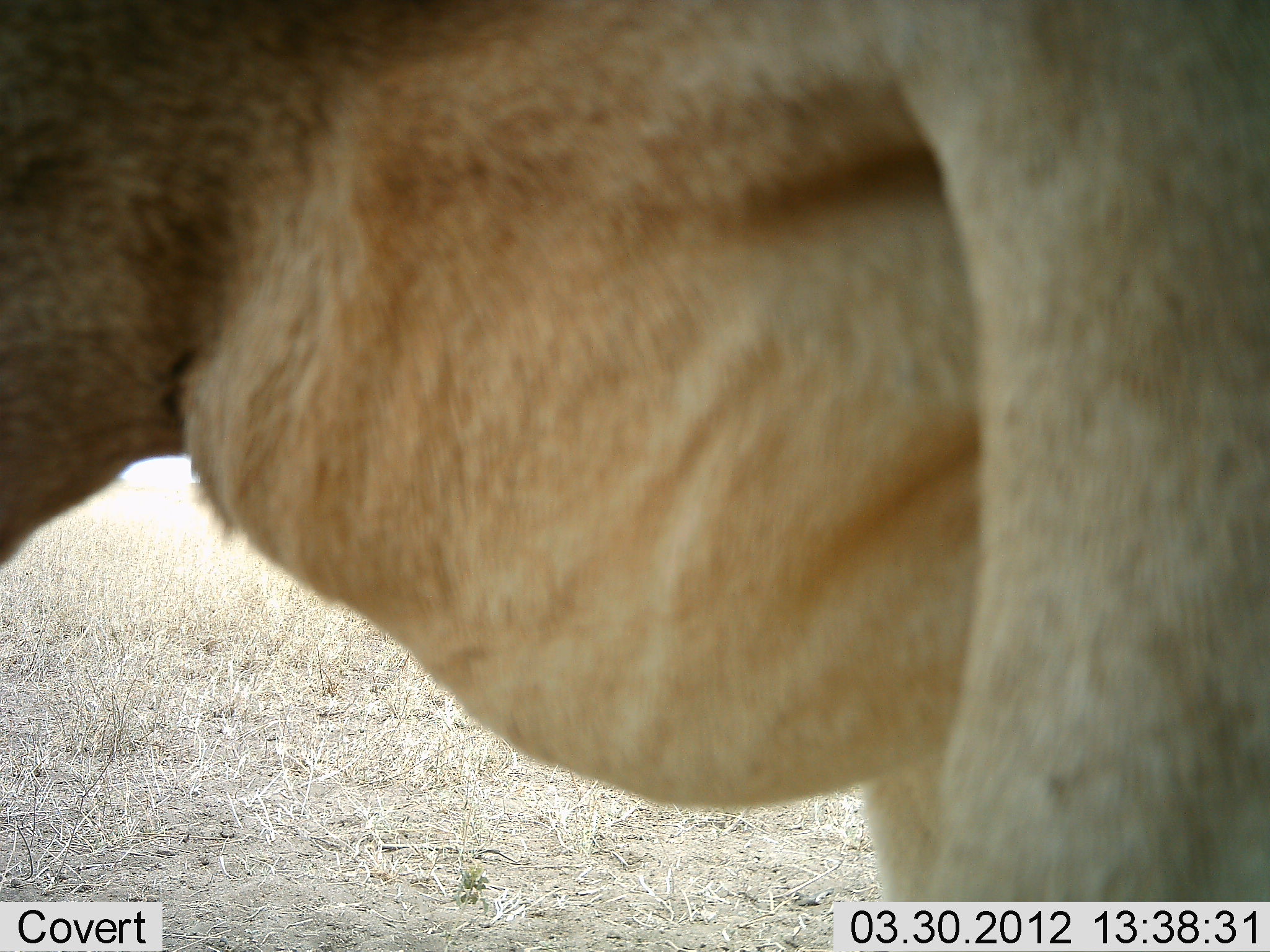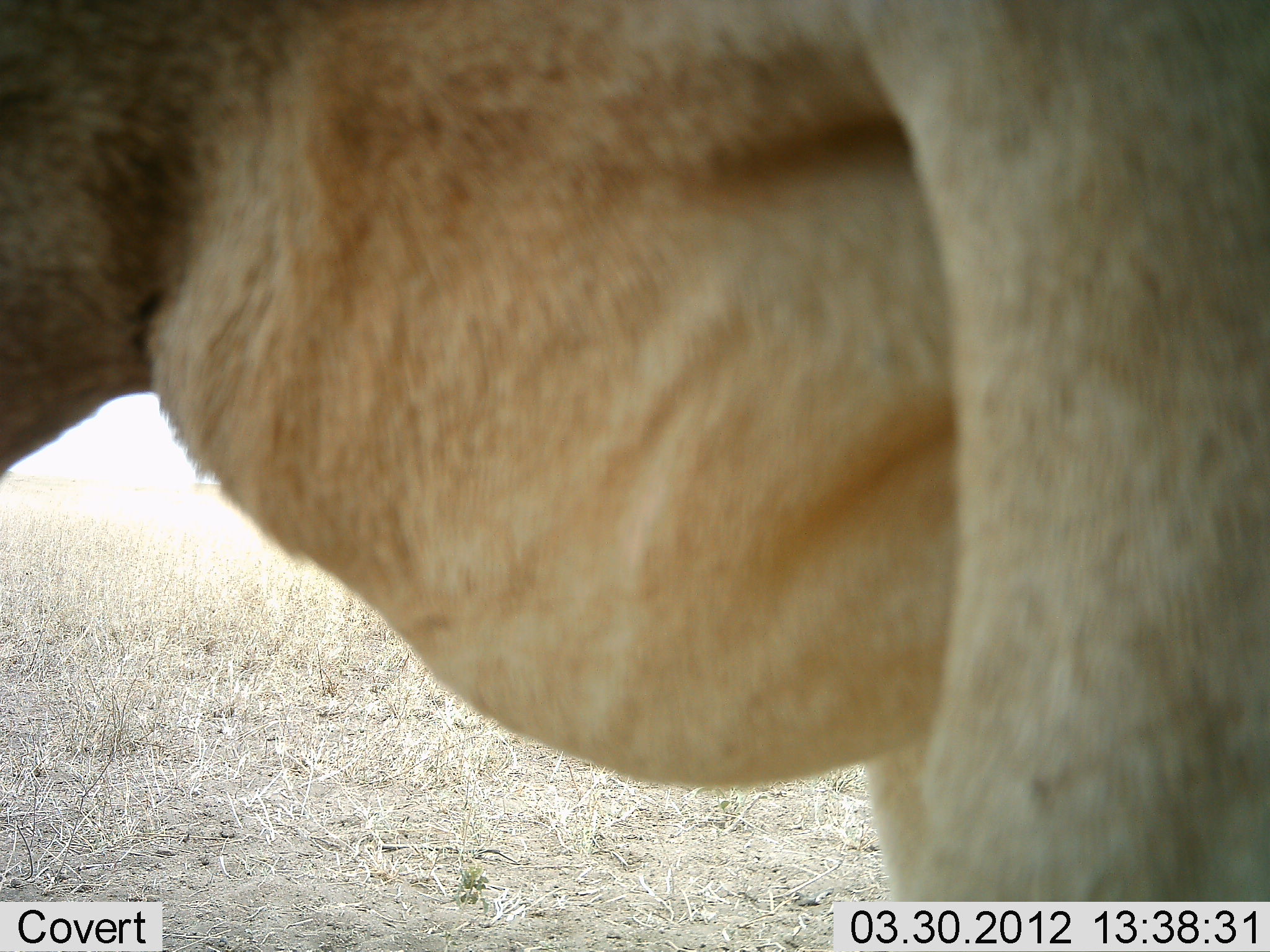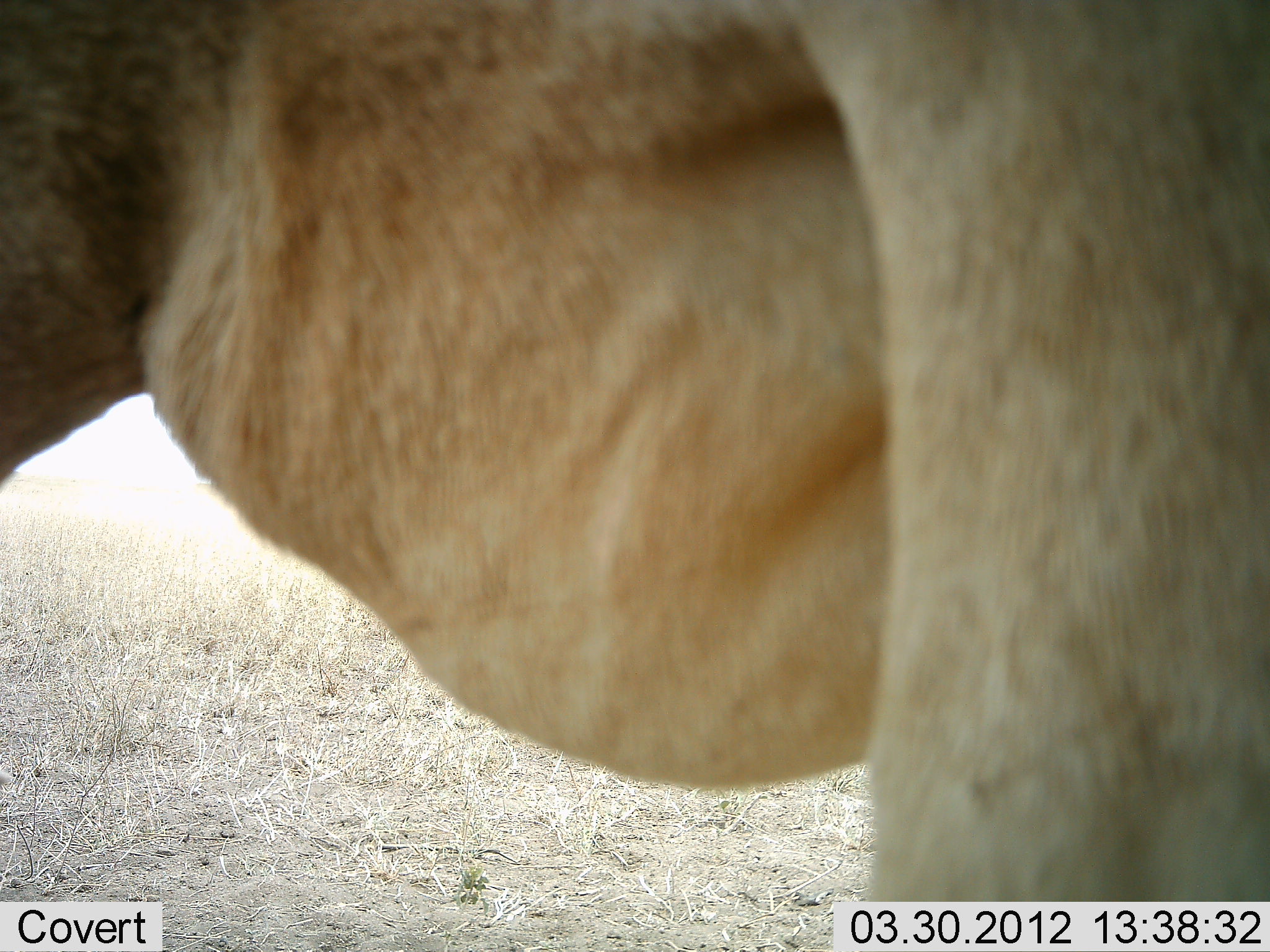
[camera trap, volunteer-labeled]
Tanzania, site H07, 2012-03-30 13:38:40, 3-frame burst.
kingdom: Animalia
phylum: Chordata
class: Mammalia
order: Artiodactyla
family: Bovidae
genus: Tragelaphus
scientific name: Tragelaphus oryx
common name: eland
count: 1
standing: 100%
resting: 0%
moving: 0%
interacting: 0%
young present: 0%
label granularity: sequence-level